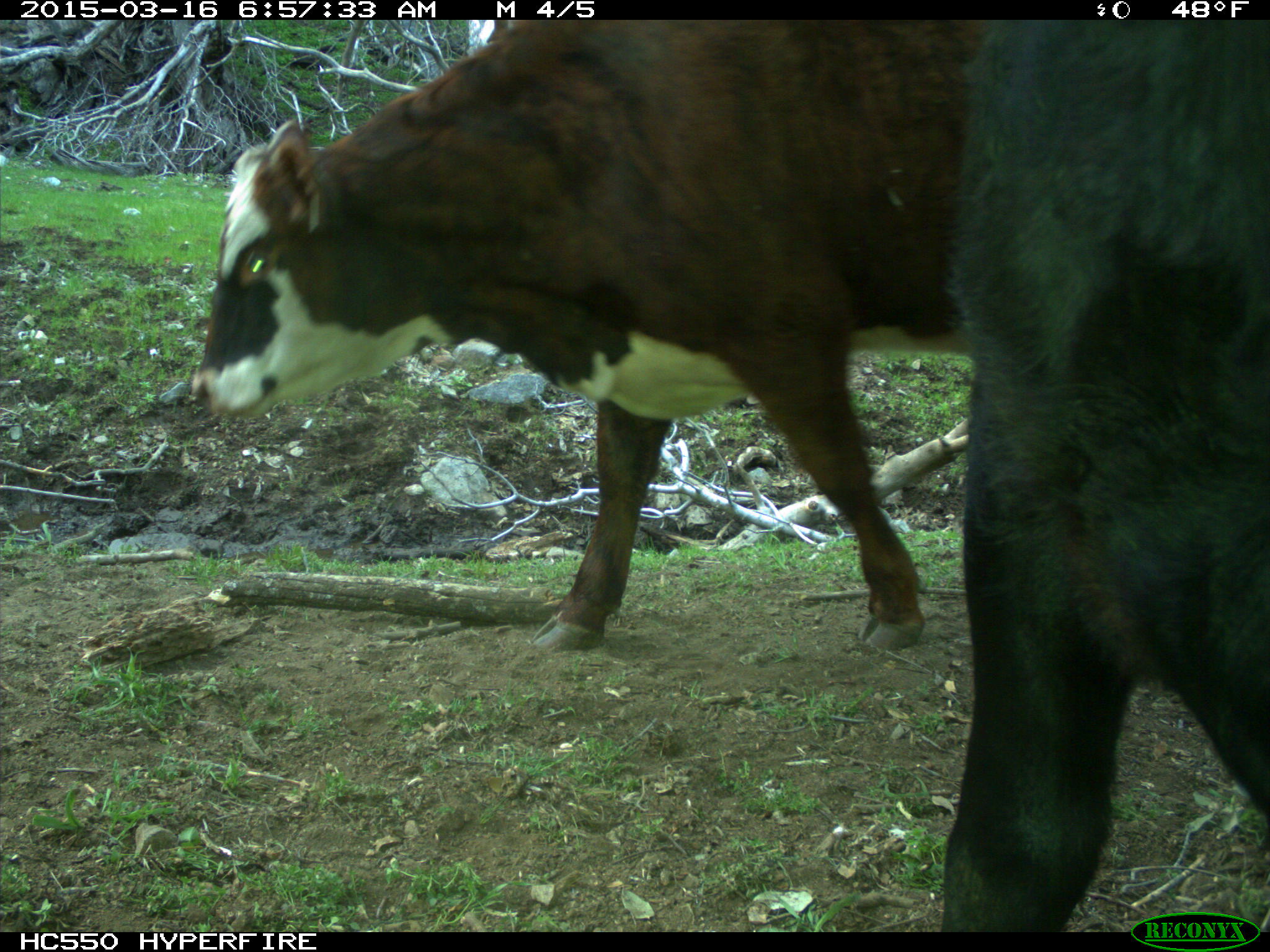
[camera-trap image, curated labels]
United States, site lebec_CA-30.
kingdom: Animalia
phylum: Chordata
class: Mammalia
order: Artiodactyla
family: Bovidae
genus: Bos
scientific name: Bos taurus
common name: domestic cow